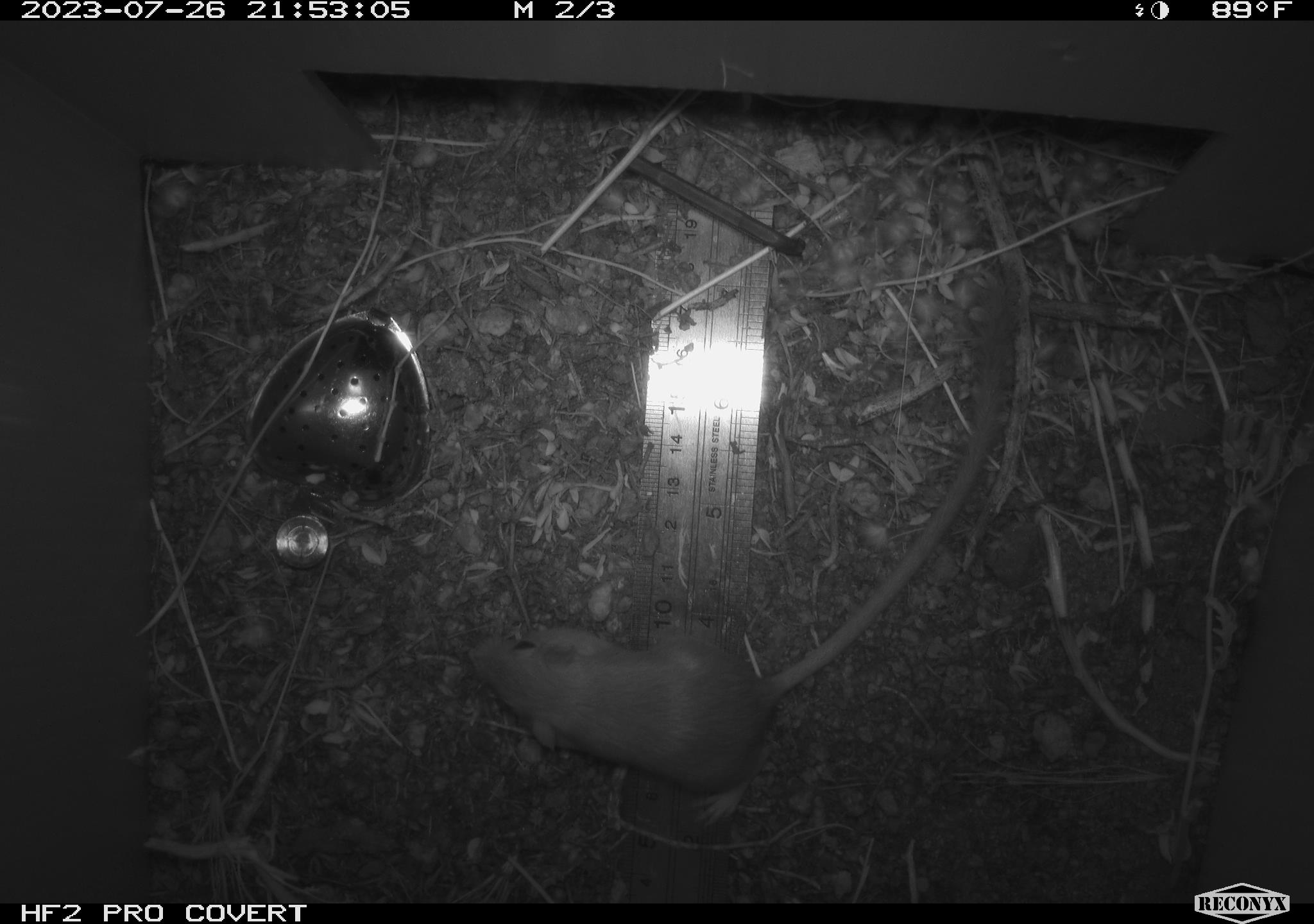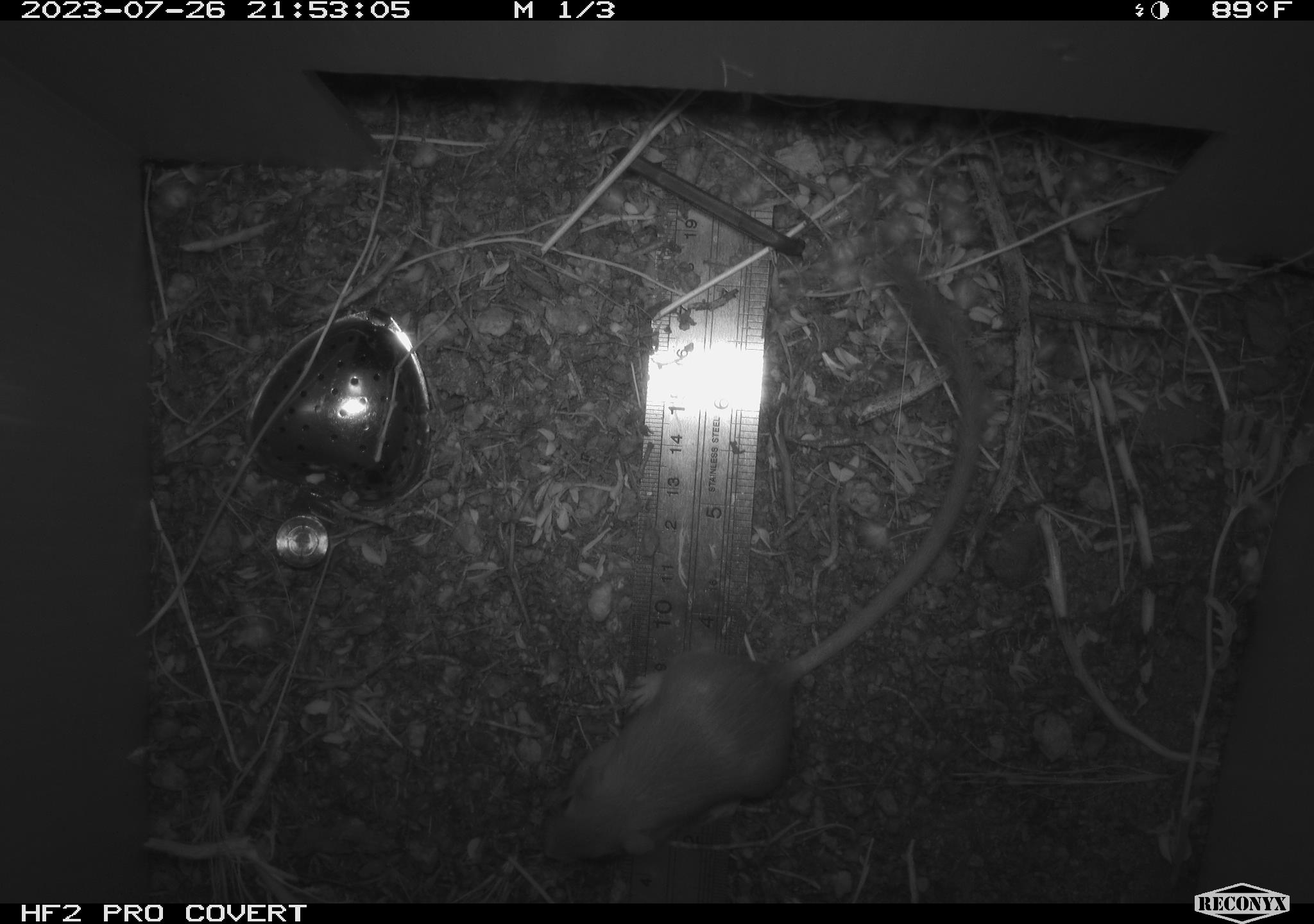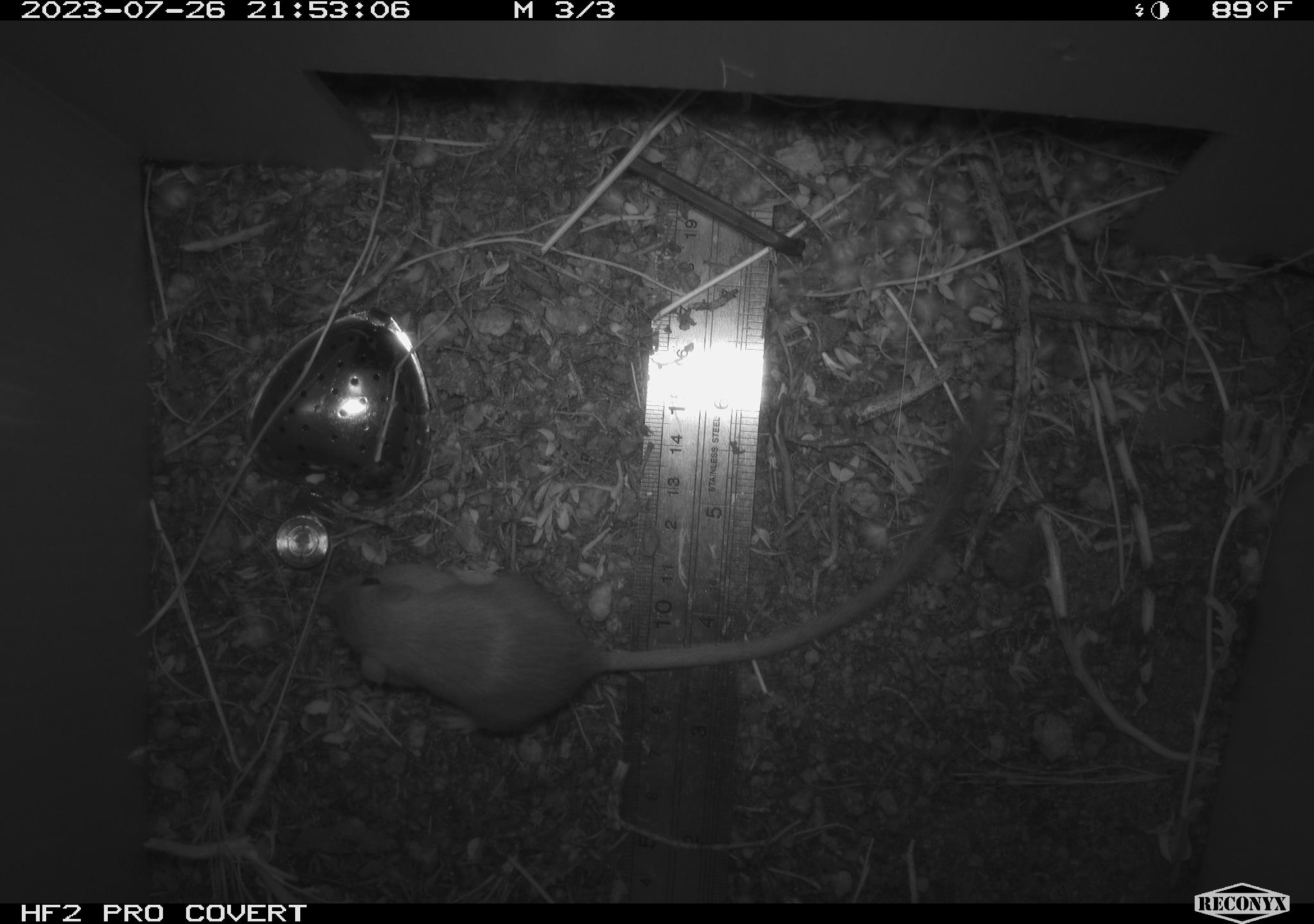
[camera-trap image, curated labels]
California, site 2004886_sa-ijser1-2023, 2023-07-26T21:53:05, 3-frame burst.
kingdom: Animalia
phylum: Chordata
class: Mammalia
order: Rodentia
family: Heteromyidae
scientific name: Heteromyidae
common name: kangaroo rats and pocket mice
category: heteromyidae family